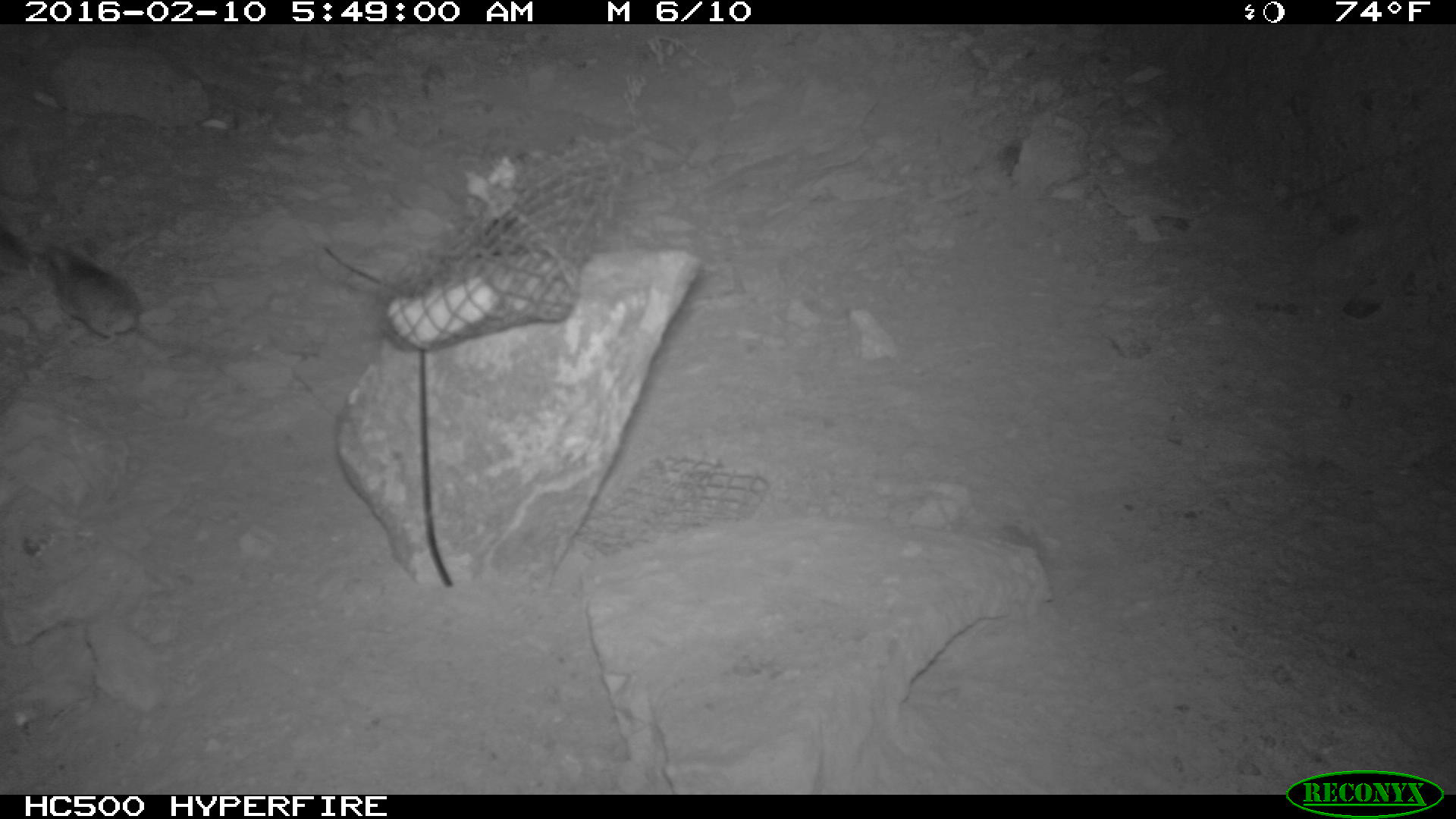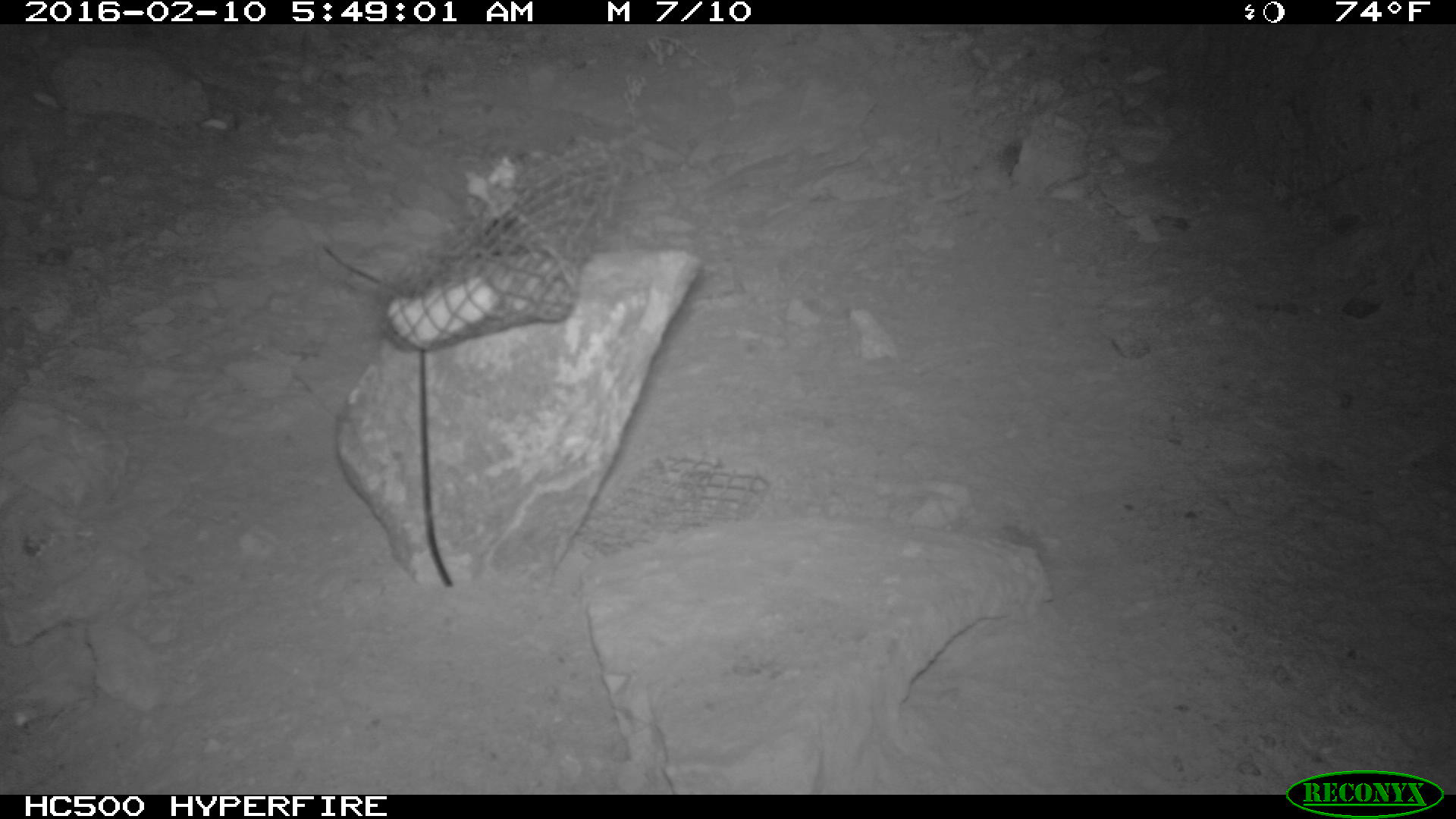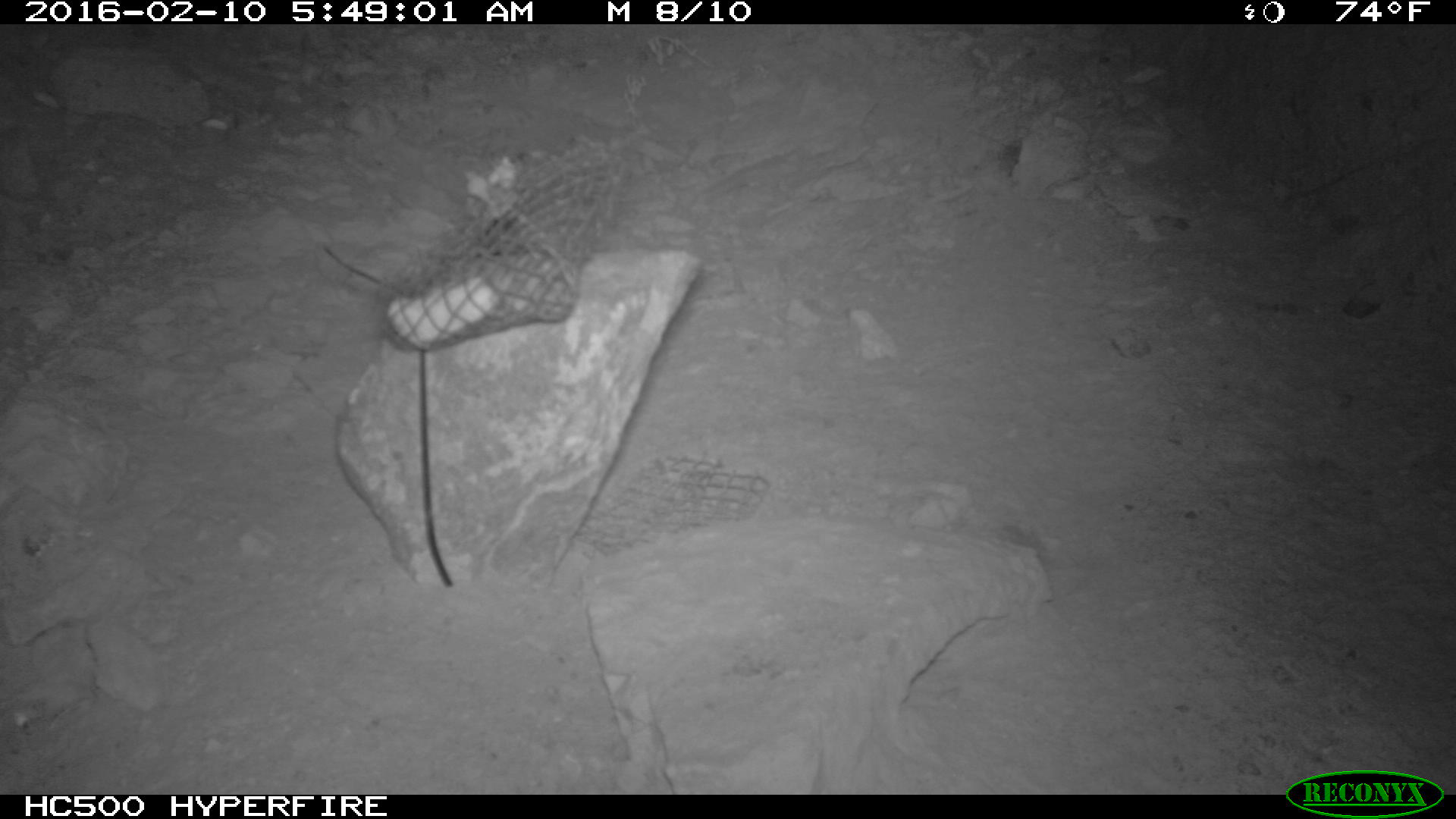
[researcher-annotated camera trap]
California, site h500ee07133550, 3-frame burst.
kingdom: Animalia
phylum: Chordata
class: Mammalia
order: Rodentia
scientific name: Rodentia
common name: rodent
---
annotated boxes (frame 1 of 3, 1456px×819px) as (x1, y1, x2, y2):
rodent: (48, 251, 162, 347)